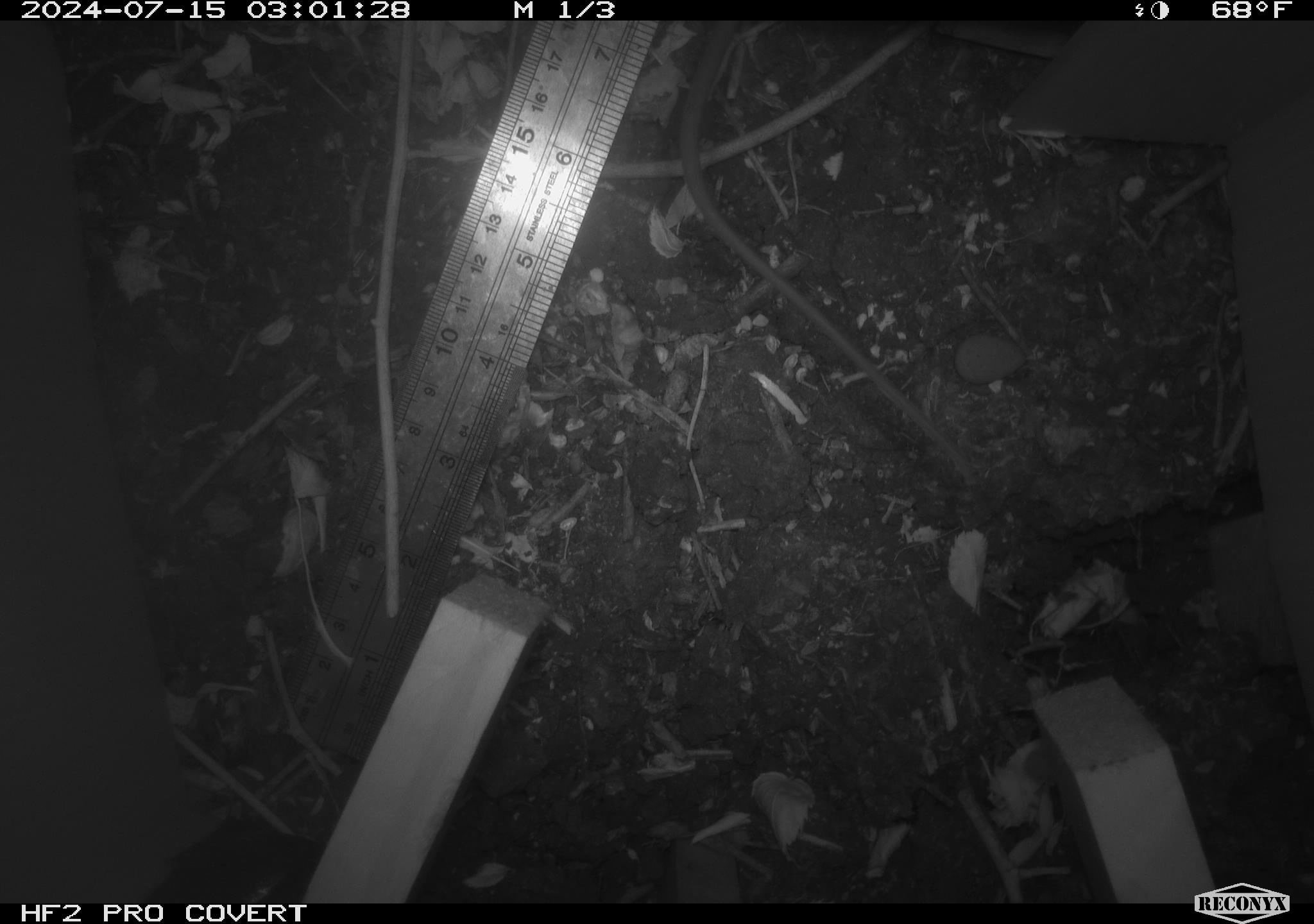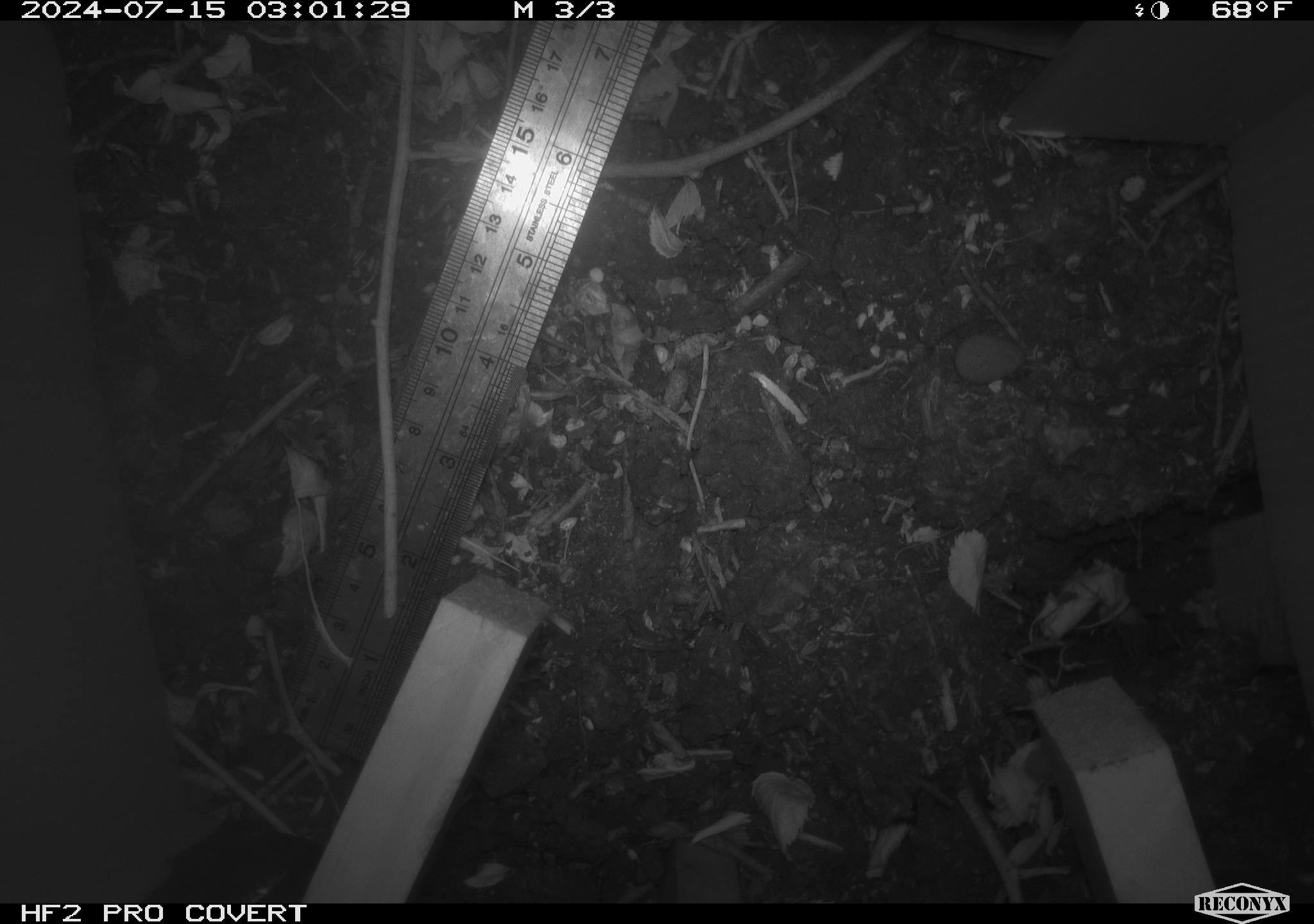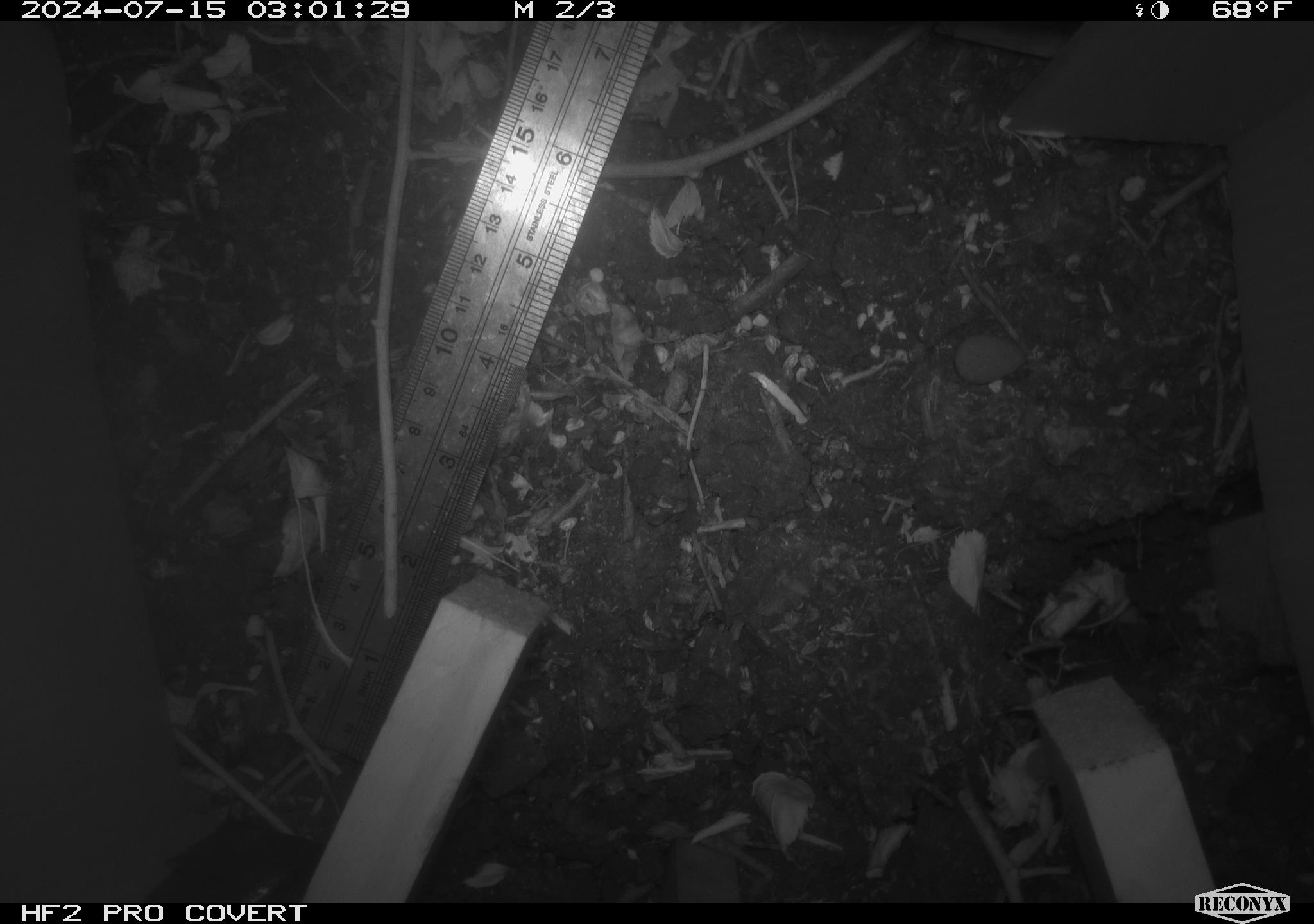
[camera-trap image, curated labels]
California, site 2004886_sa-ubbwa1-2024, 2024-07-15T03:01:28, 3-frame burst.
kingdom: Animalia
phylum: Chordata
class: Mammalia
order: Rodentia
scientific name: Rodentia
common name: woodrat or rat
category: woodrat or rat species